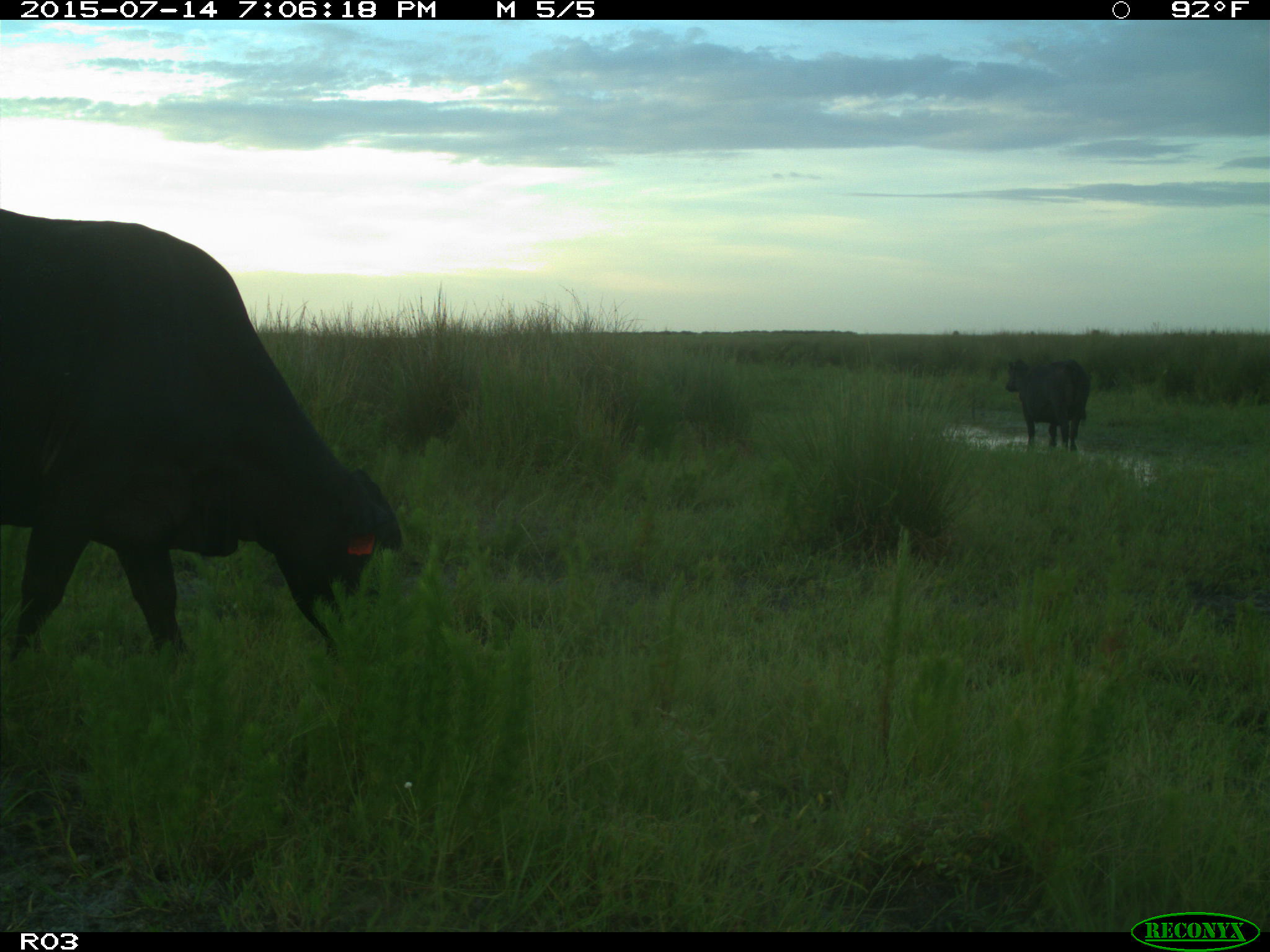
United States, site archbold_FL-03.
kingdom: Animalia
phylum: Chordata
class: Mammalia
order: Artiodactyla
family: Bovidae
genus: Bos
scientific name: Bos taurus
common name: domestic cow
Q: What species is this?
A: Bos taurus (domestic cow).